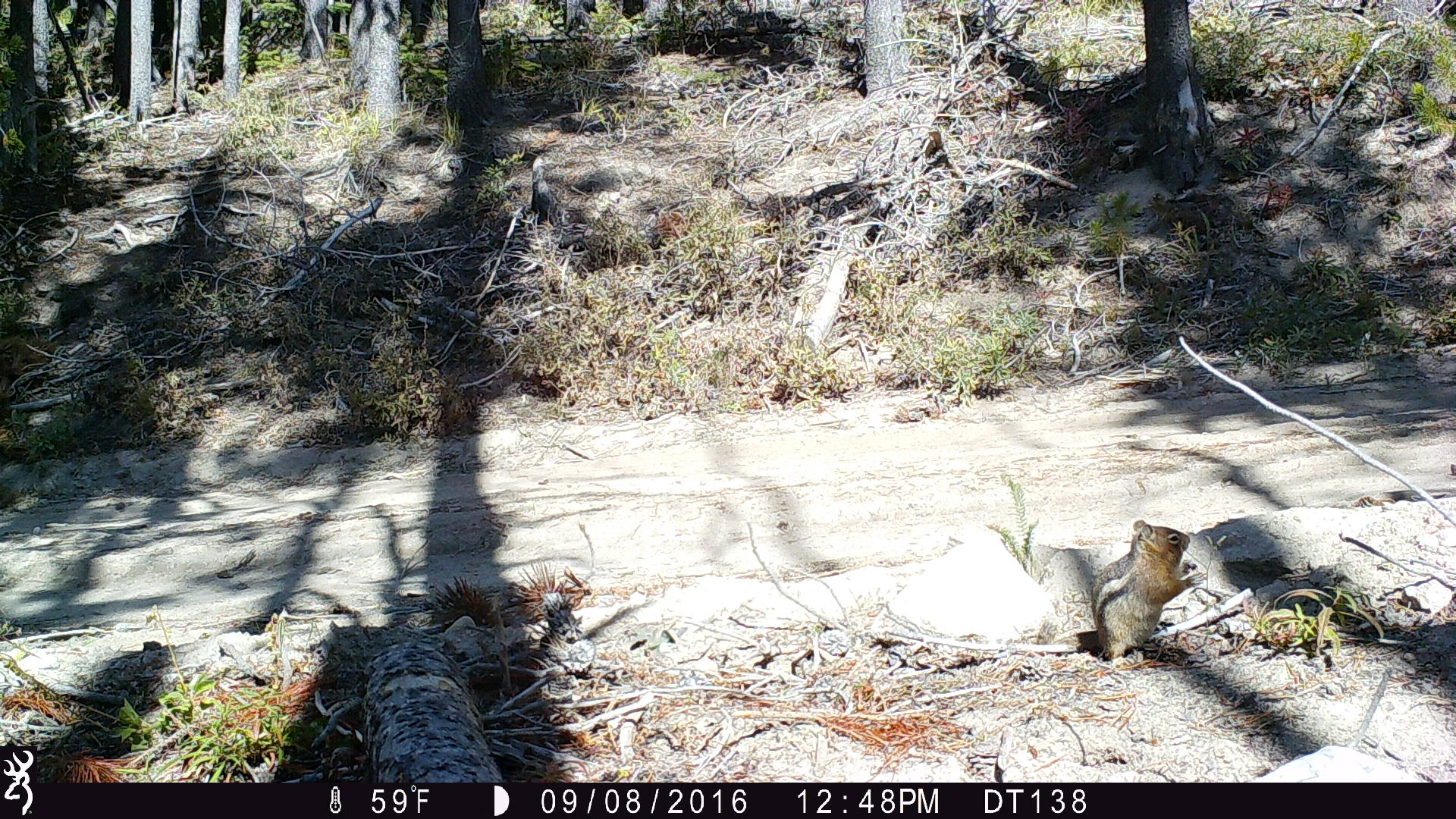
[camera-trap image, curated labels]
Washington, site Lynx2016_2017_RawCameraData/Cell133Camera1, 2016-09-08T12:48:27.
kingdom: Animalia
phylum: Chordata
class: Mammalia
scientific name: Mammalia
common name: small mammal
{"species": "small mammal (Mammalia)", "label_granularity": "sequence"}